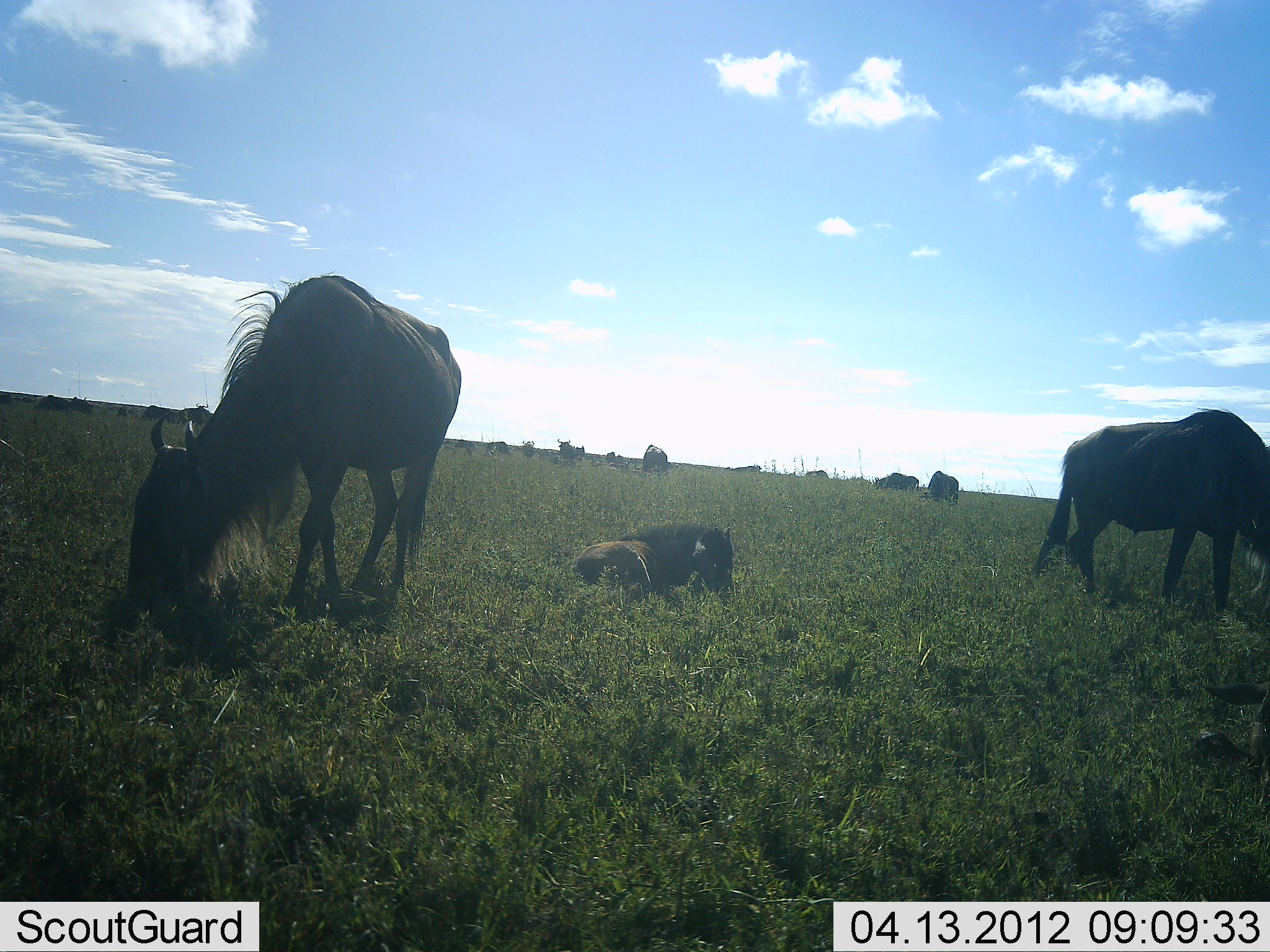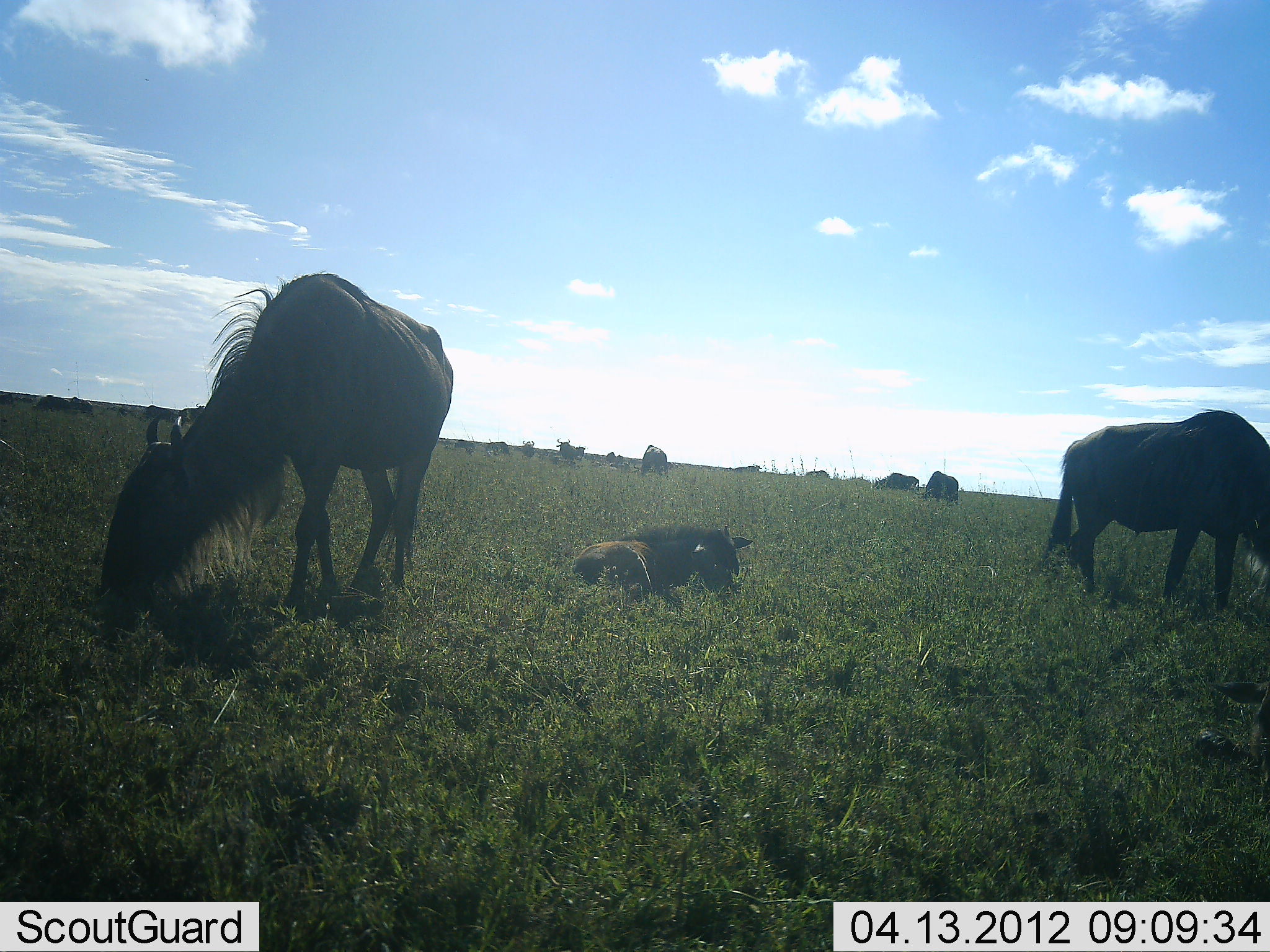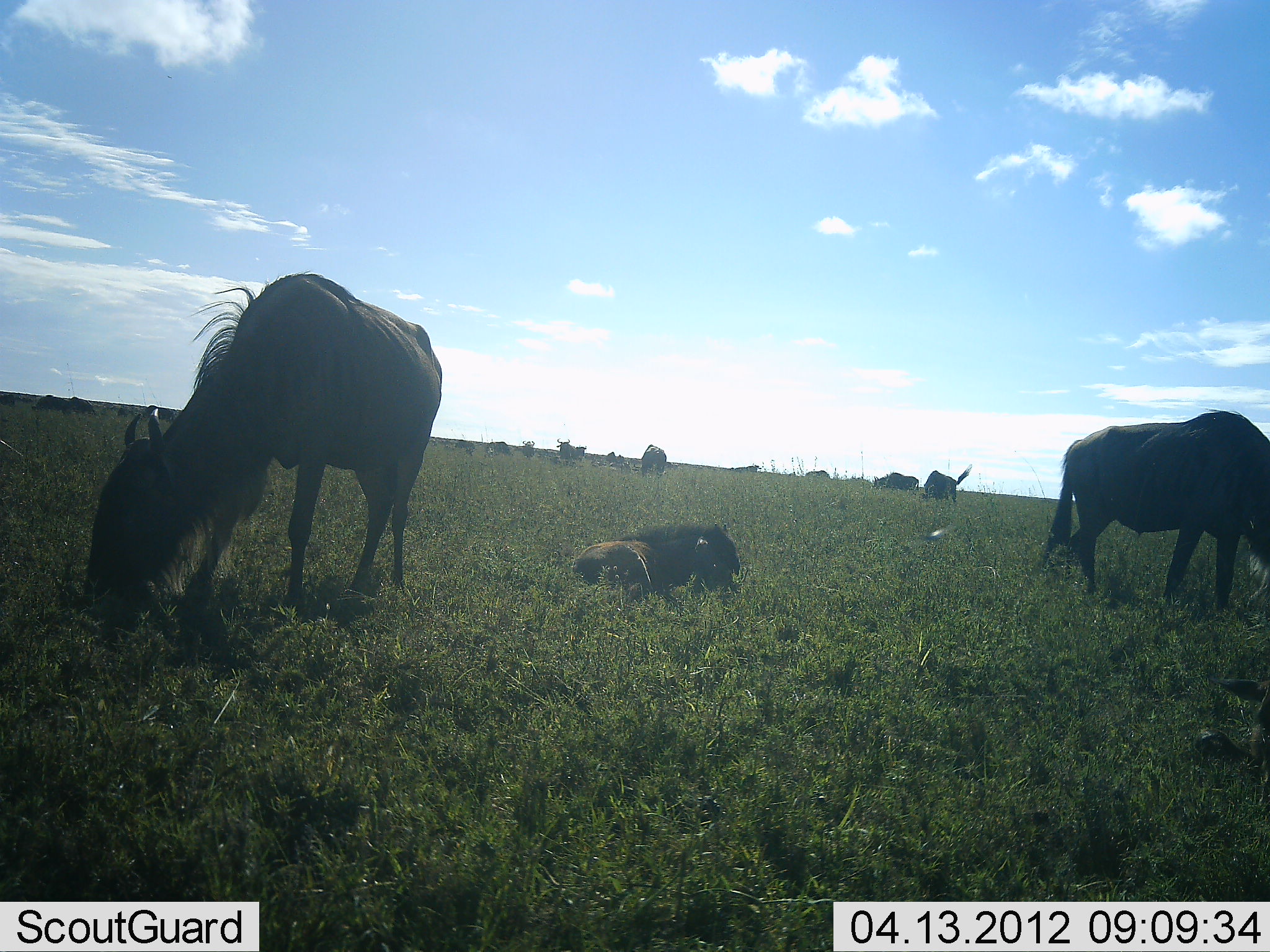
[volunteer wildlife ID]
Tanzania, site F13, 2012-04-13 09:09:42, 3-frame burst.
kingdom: Animalia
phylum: Chordata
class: Mammalia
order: Artiodactyla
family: Bovidae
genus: Connochaetes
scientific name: Connochaetes taurinus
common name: blue wildebeest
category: wildebeest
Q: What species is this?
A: Wildebeest (blue wildebeest) (Connochaetes taurinus).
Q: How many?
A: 11-50.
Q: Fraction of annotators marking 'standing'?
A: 52%.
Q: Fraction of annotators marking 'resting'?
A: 81%.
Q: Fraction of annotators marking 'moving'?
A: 7%.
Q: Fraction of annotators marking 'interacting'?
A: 0%.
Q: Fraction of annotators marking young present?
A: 59%.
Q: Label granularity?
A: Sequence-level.